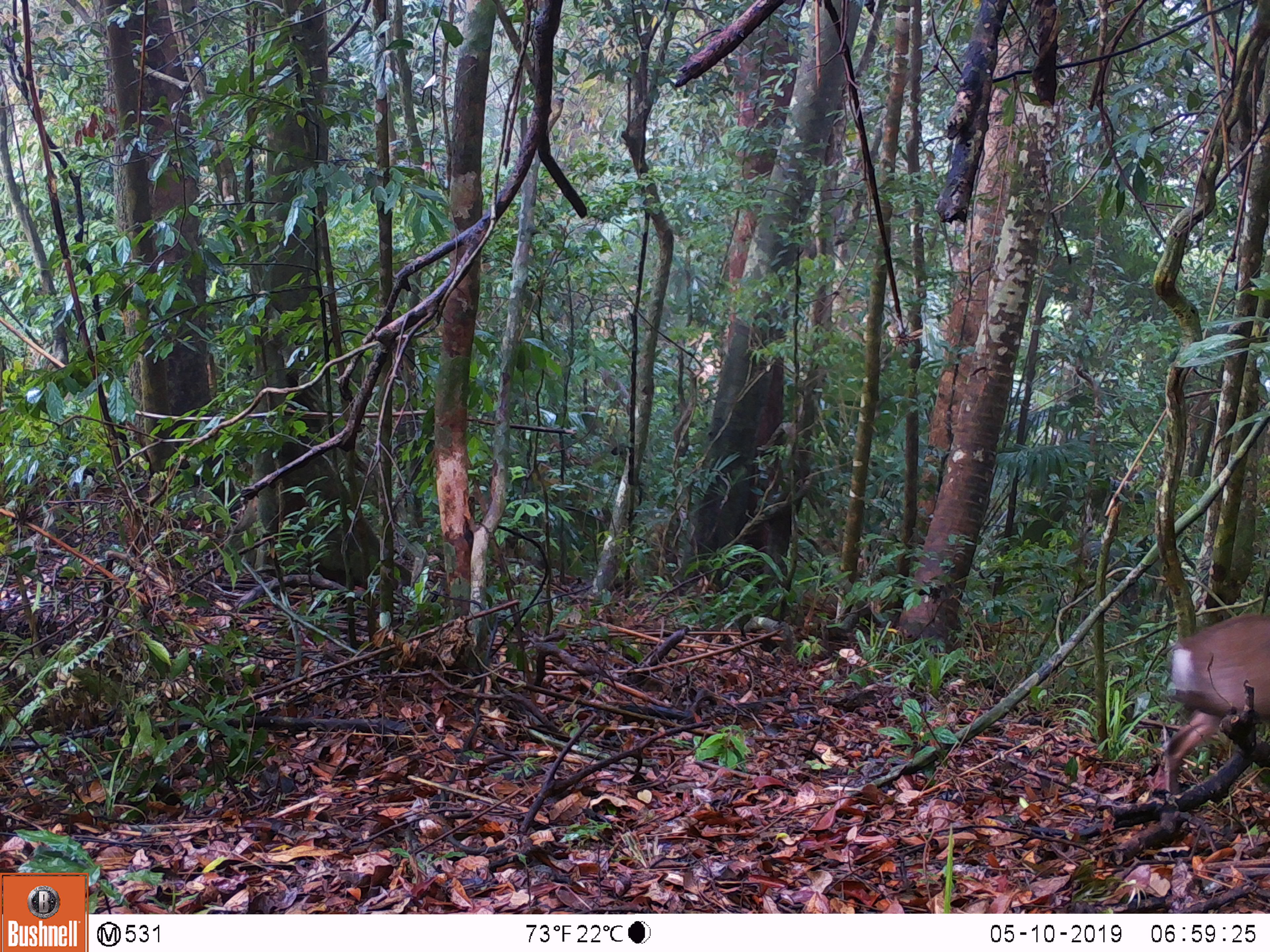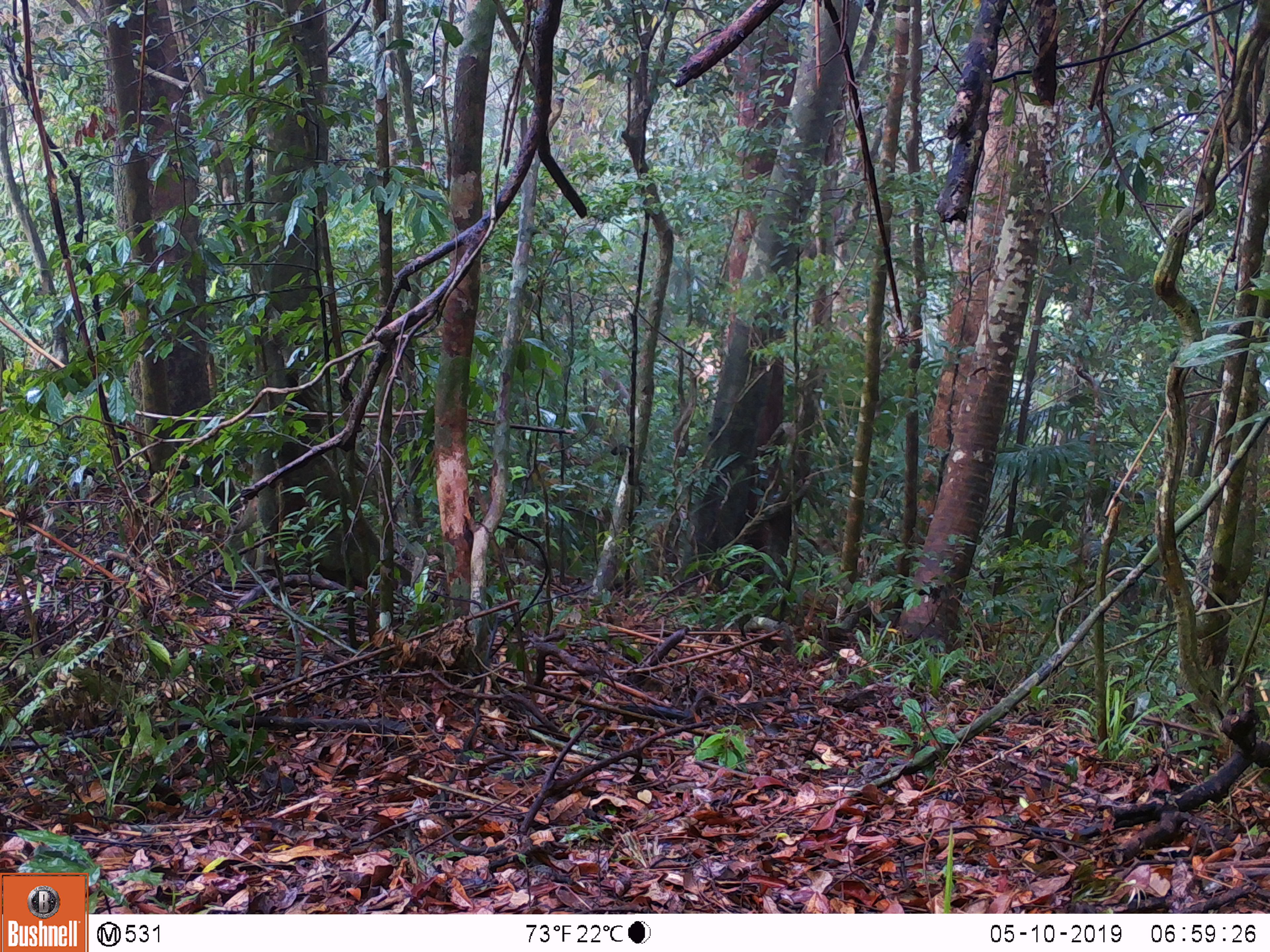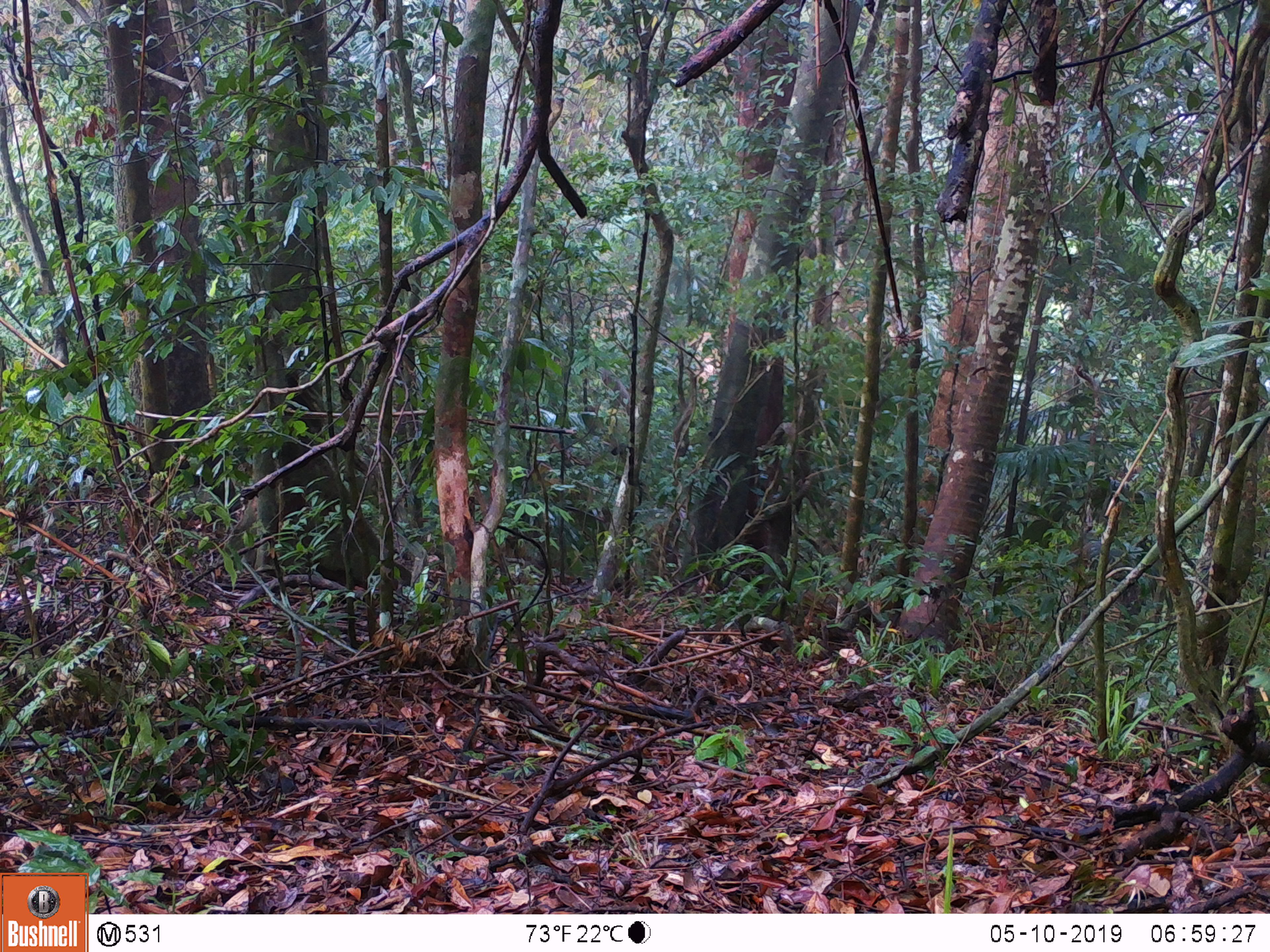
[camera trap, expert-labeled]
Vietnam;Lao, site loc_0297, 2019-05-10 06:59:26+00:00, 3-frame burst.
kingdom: Animalia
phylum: Chordata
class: Mammalia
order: Artiodactyla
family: Cervidae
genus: Muntiacus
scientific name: Muntiacus rooseveltorum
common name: roosevelt's muntjac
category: roosevelts muntjac group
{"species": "roosevelts muntjac group (roosevelt's muntjac) (Muntiacus rooseveltorum)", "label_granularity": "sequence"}